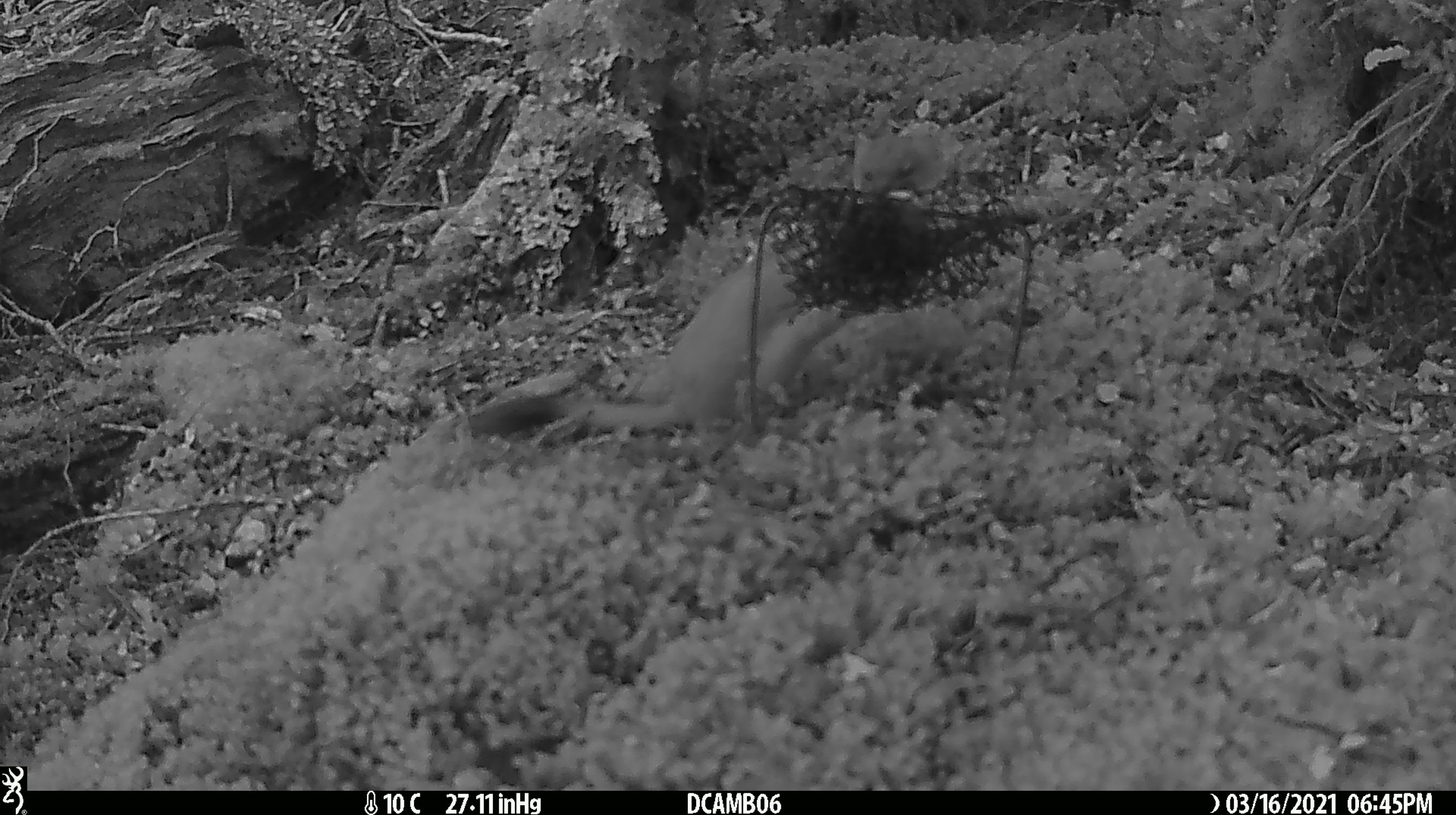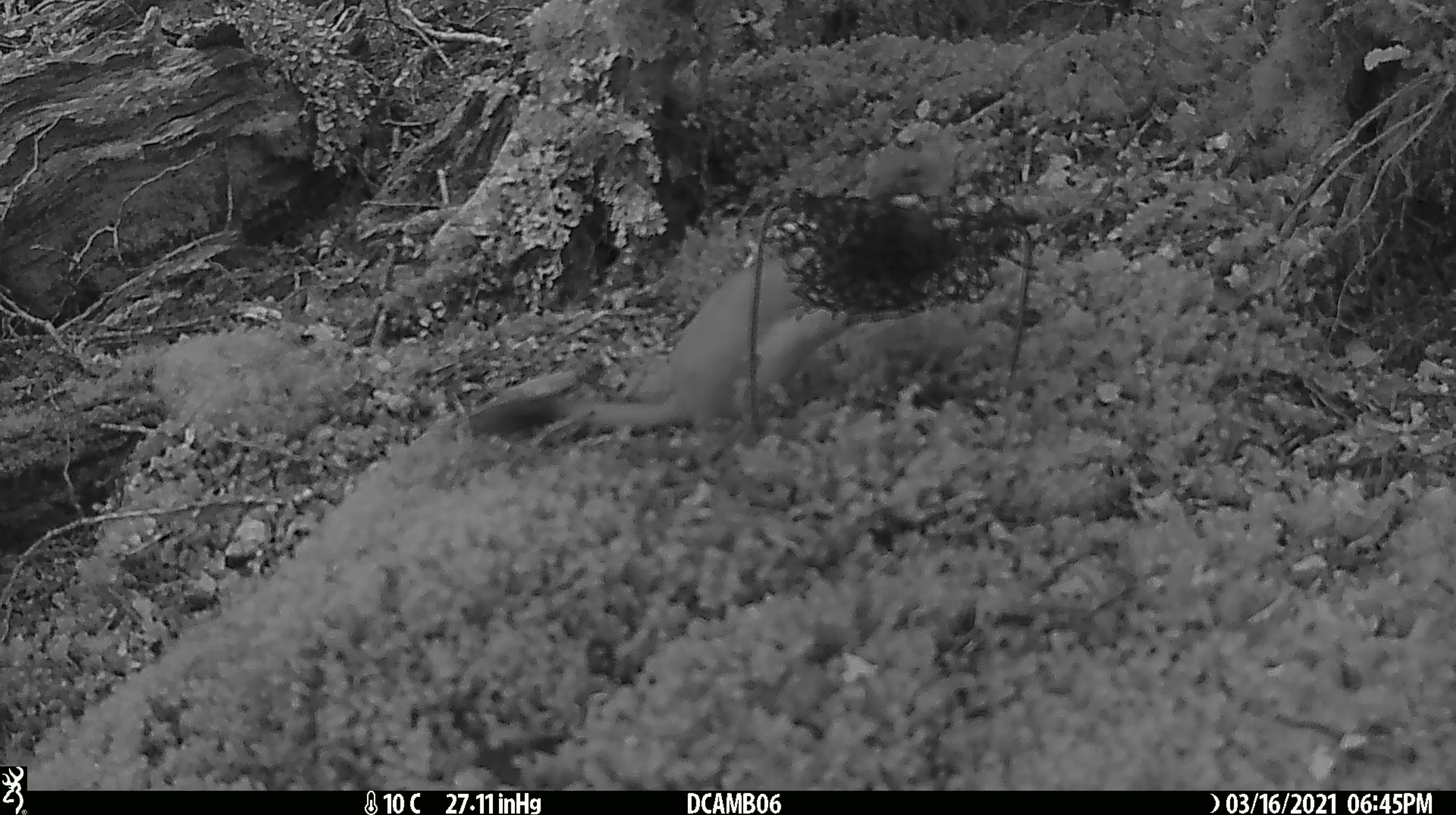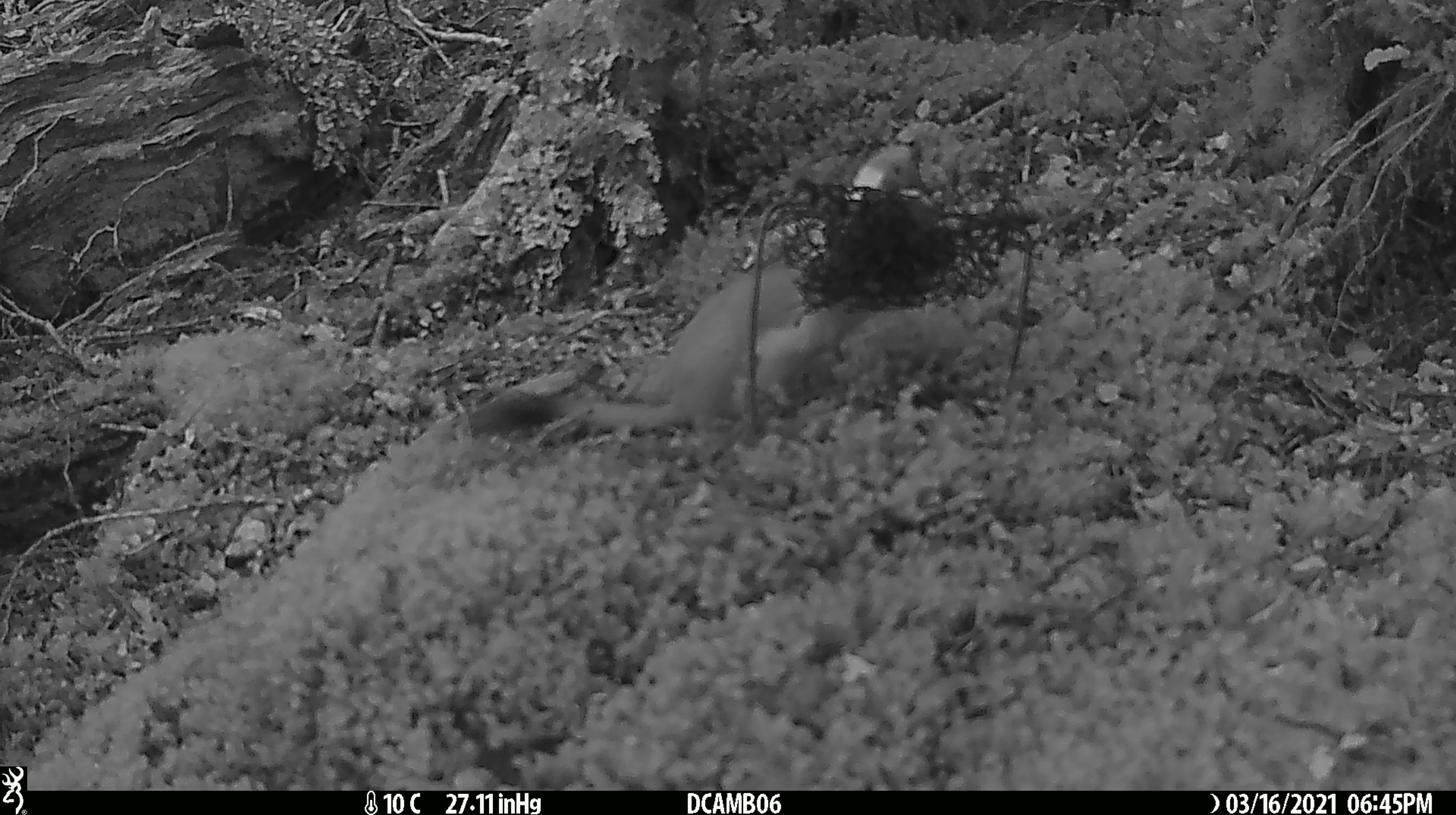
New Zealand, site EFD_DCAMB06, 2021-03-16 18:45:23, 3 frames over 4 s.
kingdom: Animalia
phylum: Chordata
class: Mammalia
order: Carnivora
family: Mustelidae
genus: Mustela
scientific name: Mustela erminea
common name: stoat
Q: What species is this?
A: Stoat (Mustela erminea).